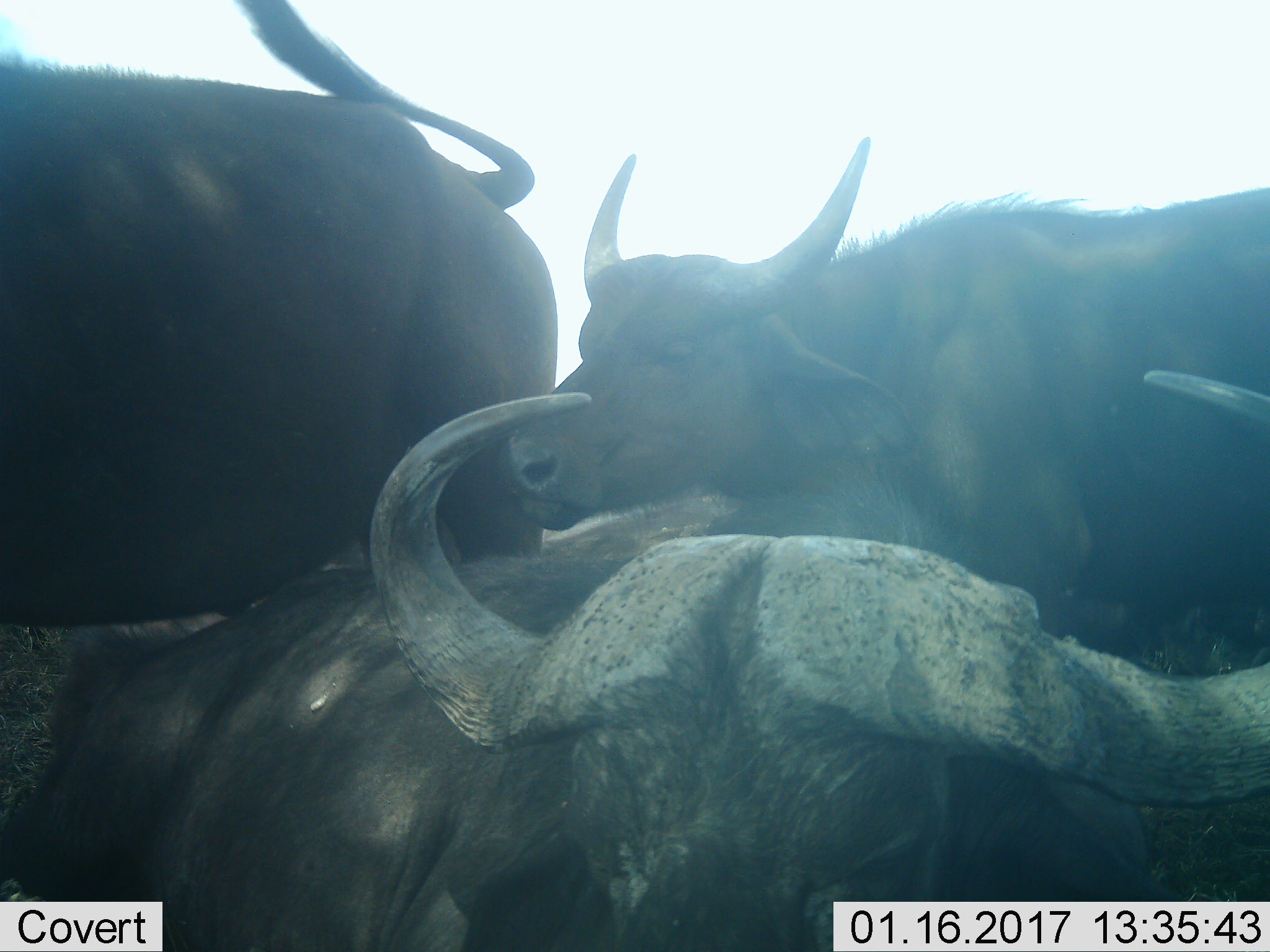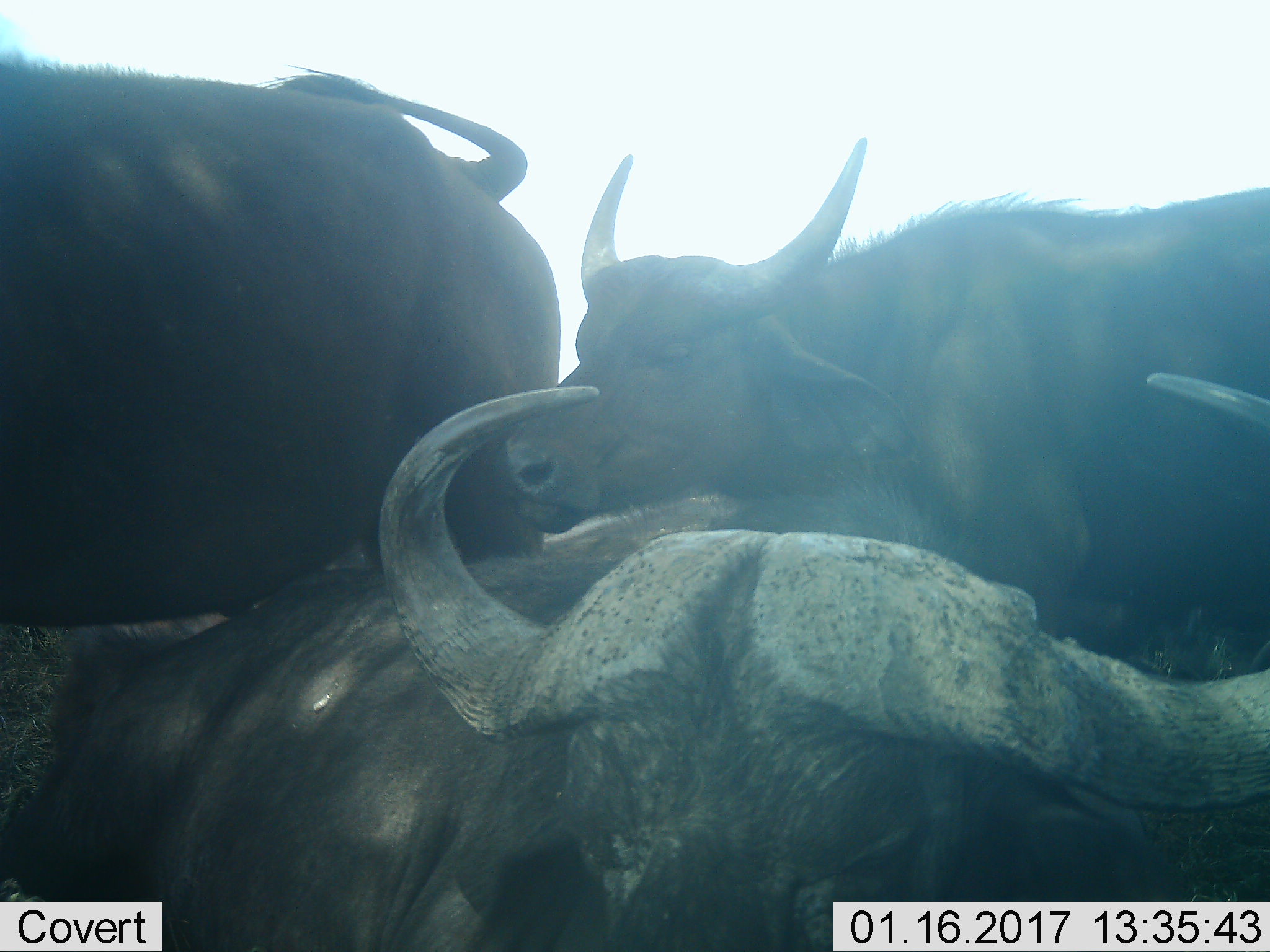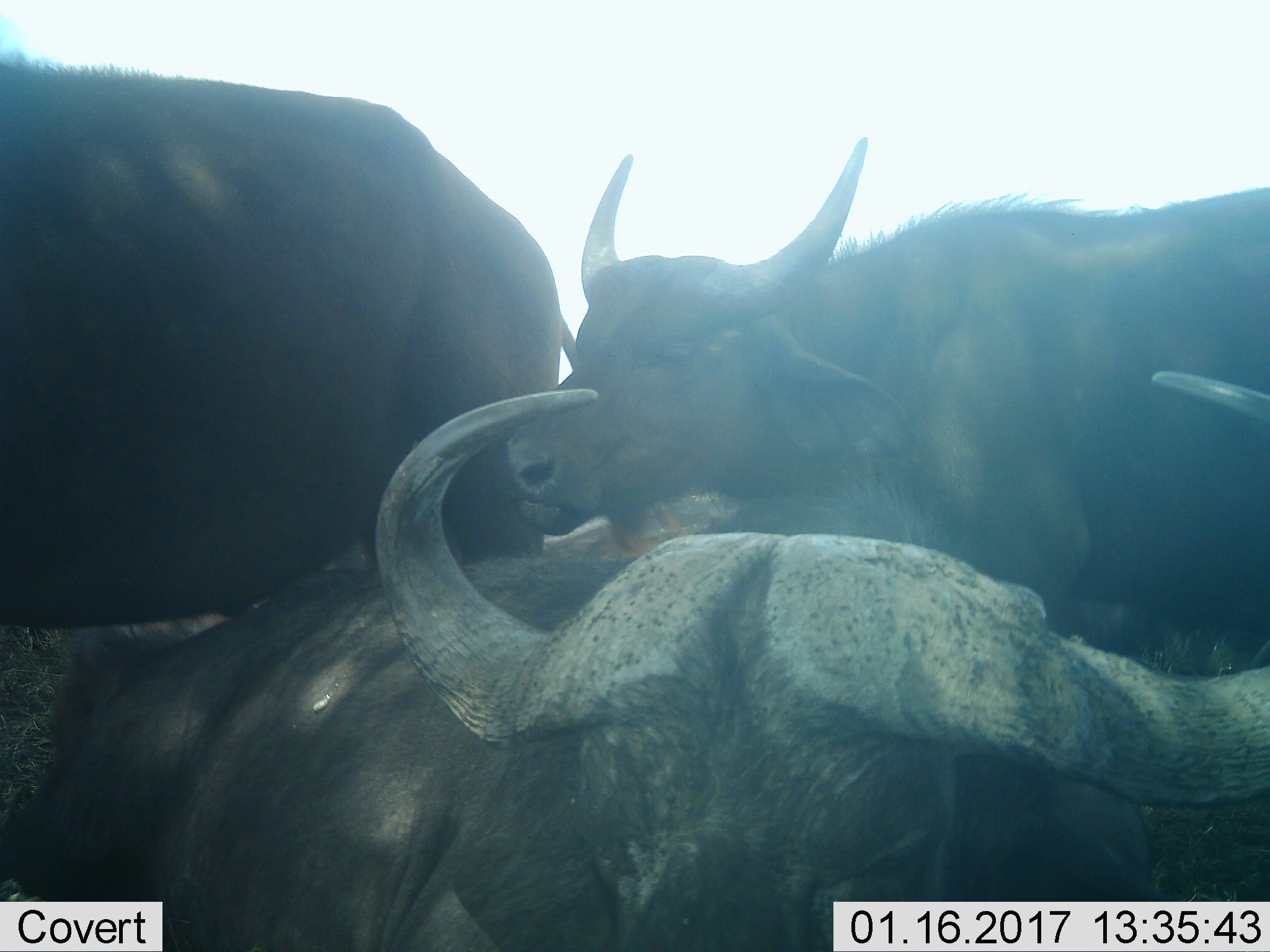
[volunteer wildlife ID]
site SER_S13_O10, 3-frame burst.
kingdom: Animalia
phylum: Chordata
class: Mammalia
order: Artiodactyla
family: Bovidae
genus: Syncerus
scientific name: Syncerus caffer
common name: african buffalo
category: buffalo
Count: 3.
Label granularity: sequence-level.